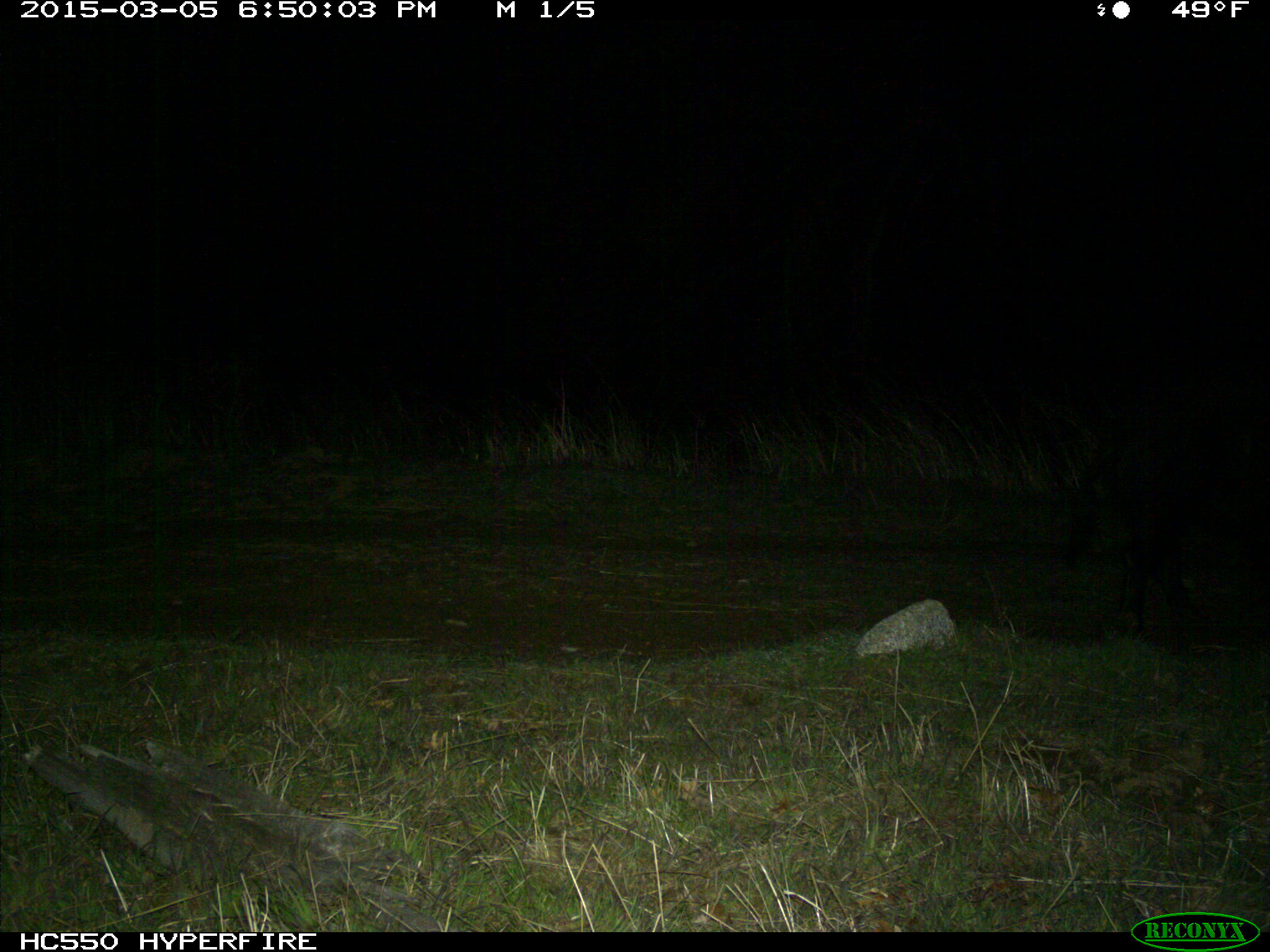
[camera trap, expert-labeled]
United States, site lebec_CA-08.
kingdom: Animalia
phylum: Chordata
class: Mammalia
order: Artiodactyla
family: Suidae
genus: Sus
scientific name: Sus scrofa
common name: wild boar